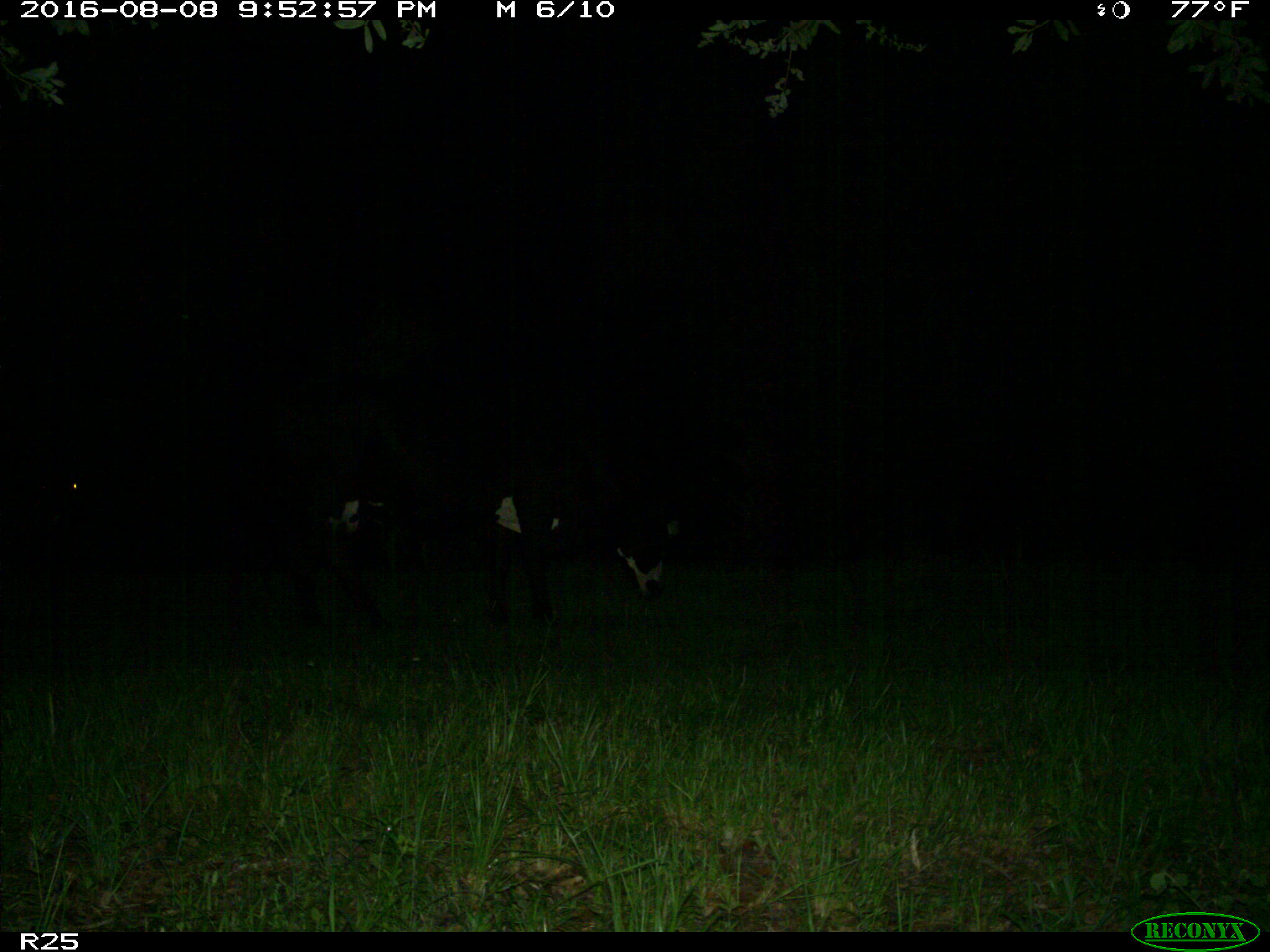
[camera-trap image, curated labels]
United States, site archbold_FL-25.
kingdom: Animalia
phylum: Chordata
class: Mammalia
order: Artiodactyla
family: Bovidae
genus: Bos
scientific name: Bos taurus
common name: domestic cow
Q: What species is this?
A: Bos taurus (domestic cow).